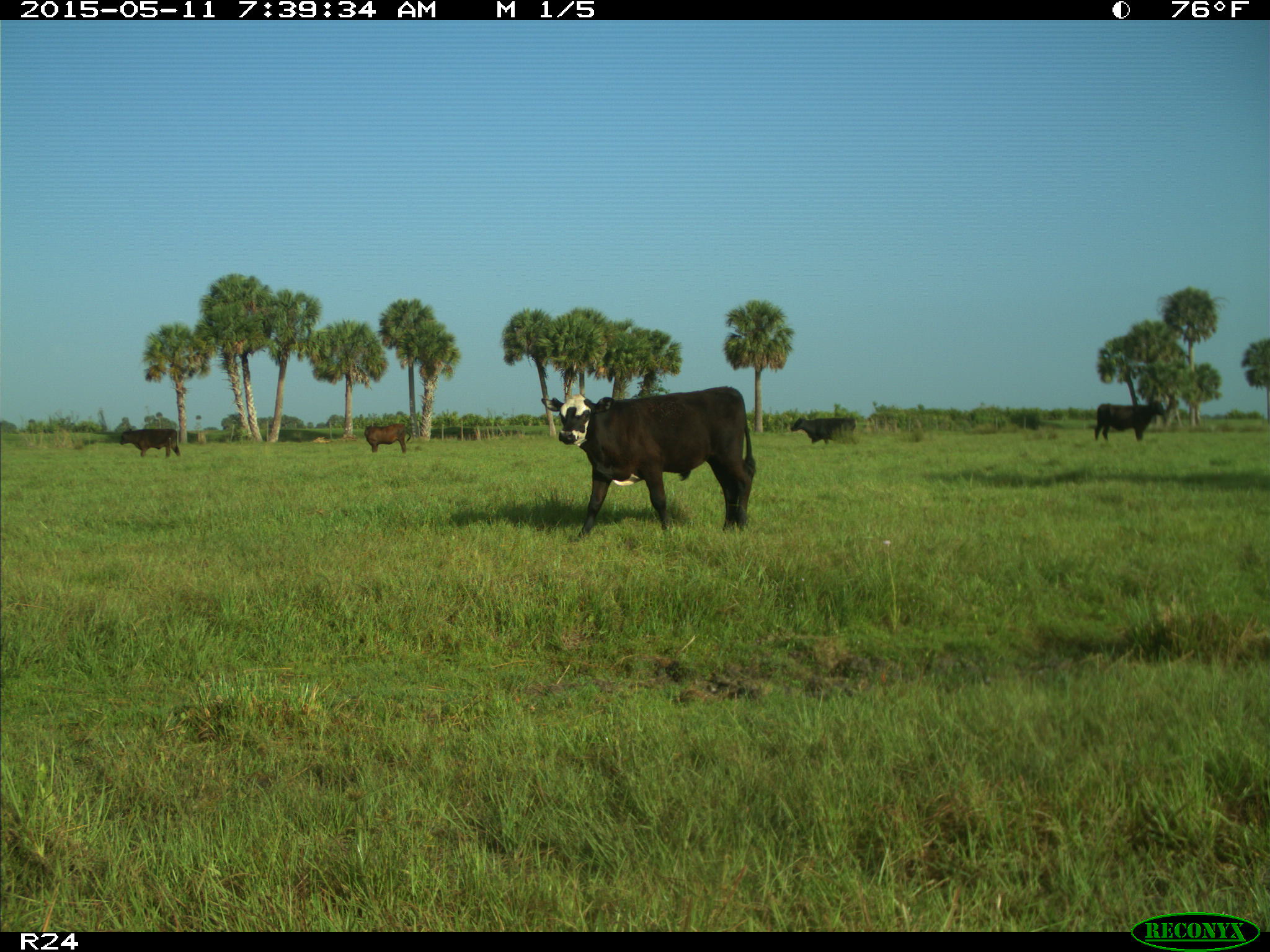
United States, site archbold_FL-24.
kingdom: Animalia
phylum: Chordata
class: Mammalia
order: Artiodactyla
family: Bovidae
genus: Bos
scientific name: Bos taurus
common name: domestic cow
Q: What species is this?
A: Bos taurus (domestic cow).